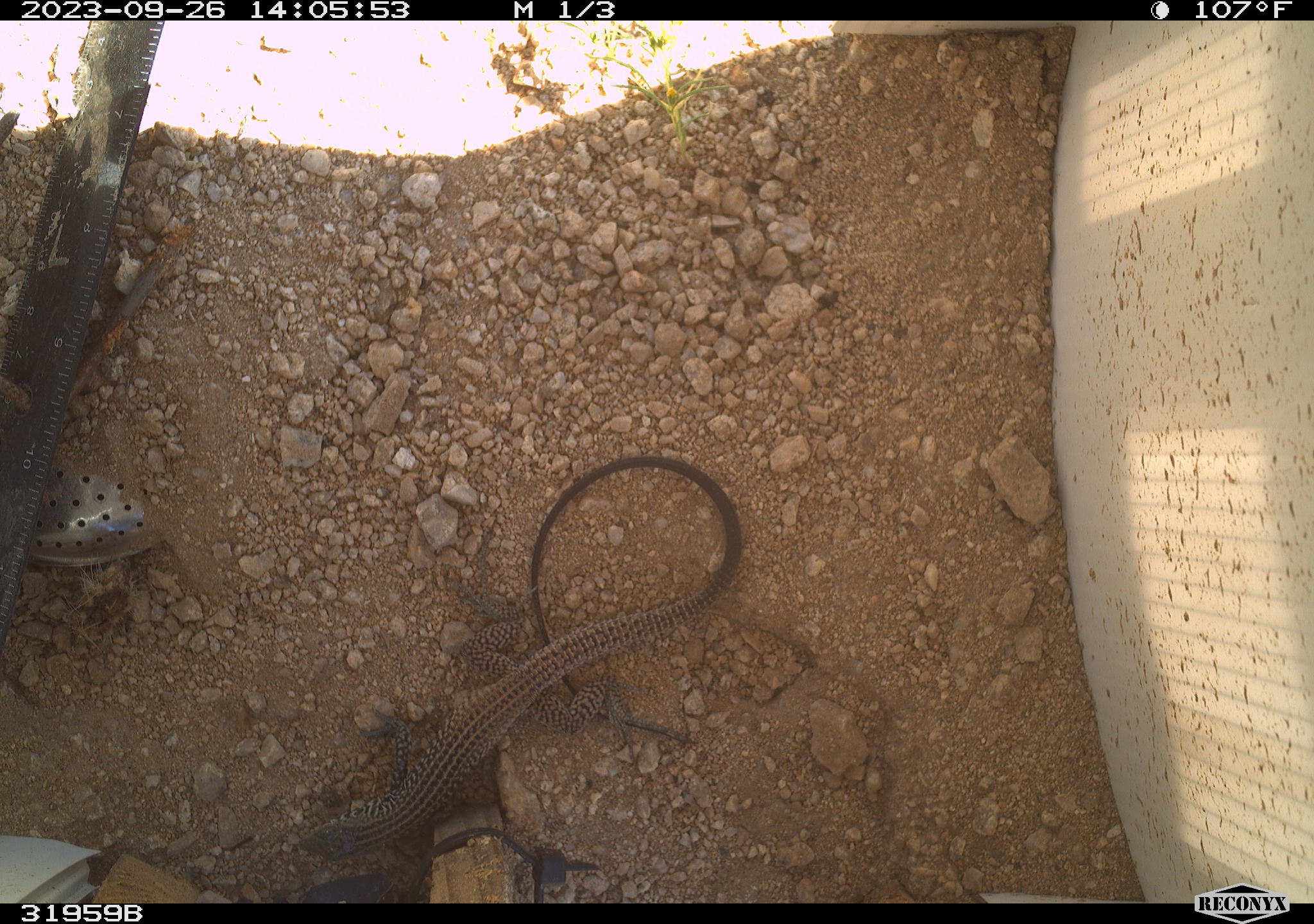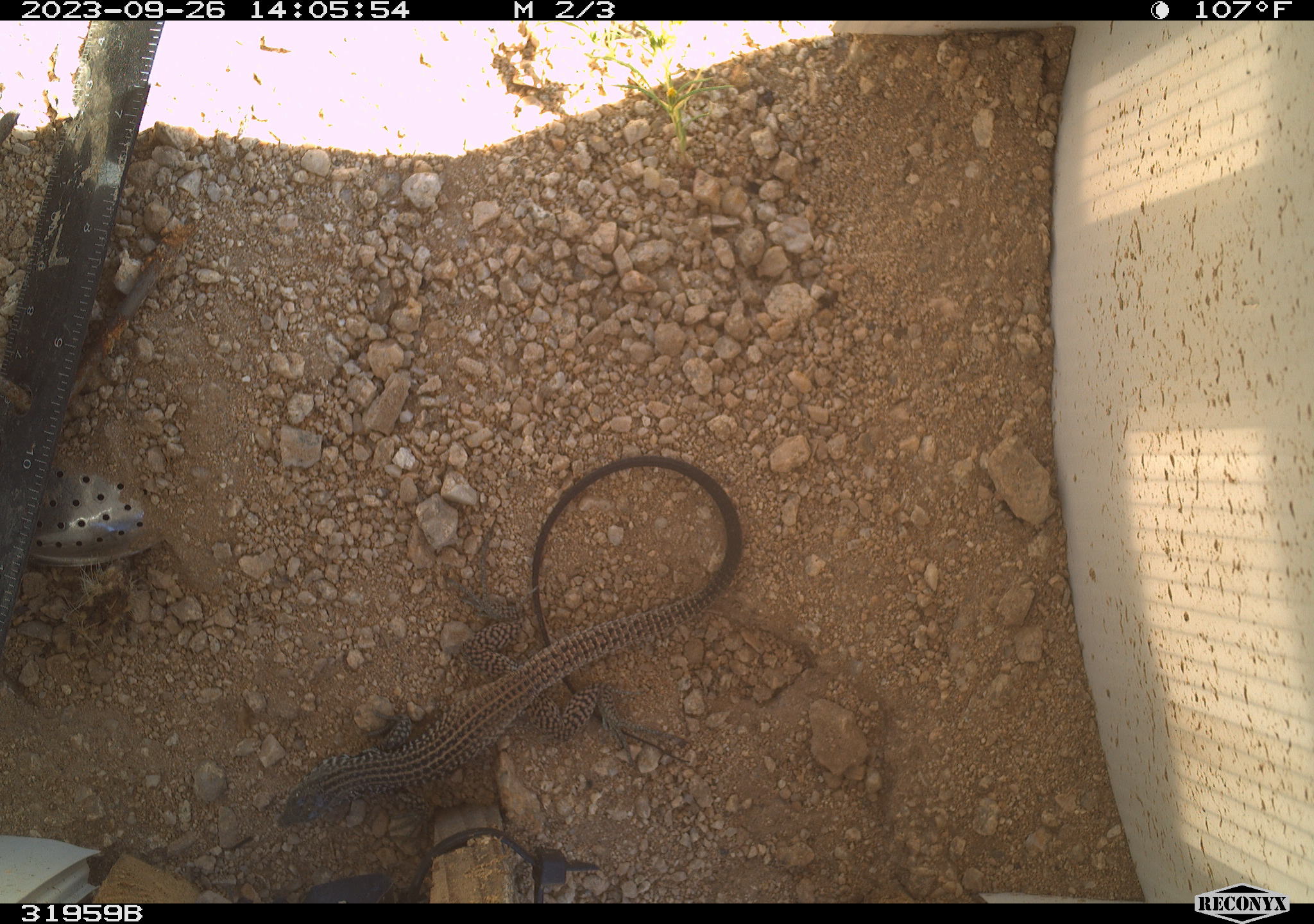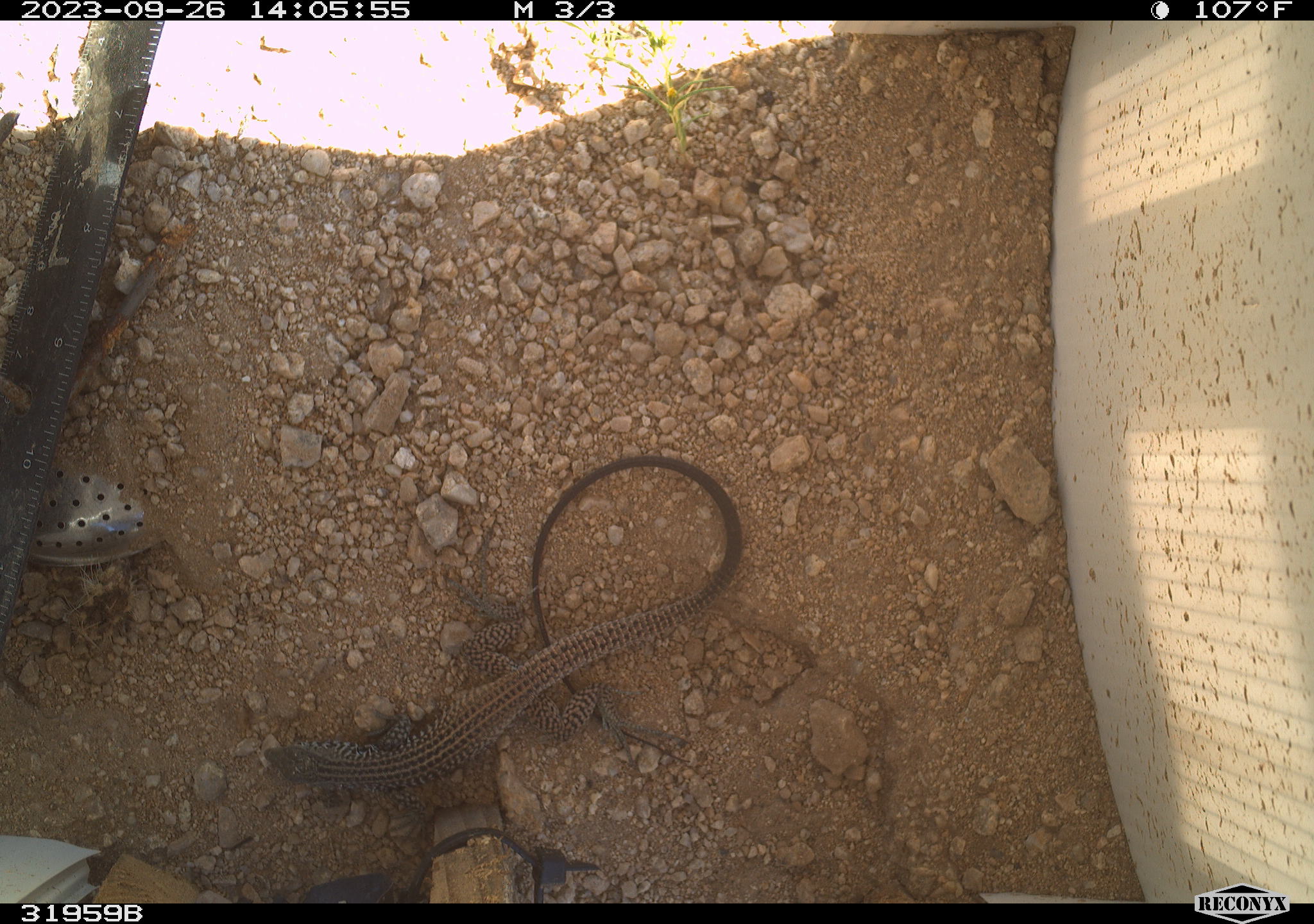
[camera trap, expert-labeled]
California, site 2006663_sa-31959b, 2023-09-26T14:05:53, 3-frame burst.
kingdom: Animalia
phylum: Chordata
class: Reptilia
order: Squamata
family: Teiidae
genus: Aspidoscelis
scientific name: Aspidoscelis tigris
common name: western whiptail